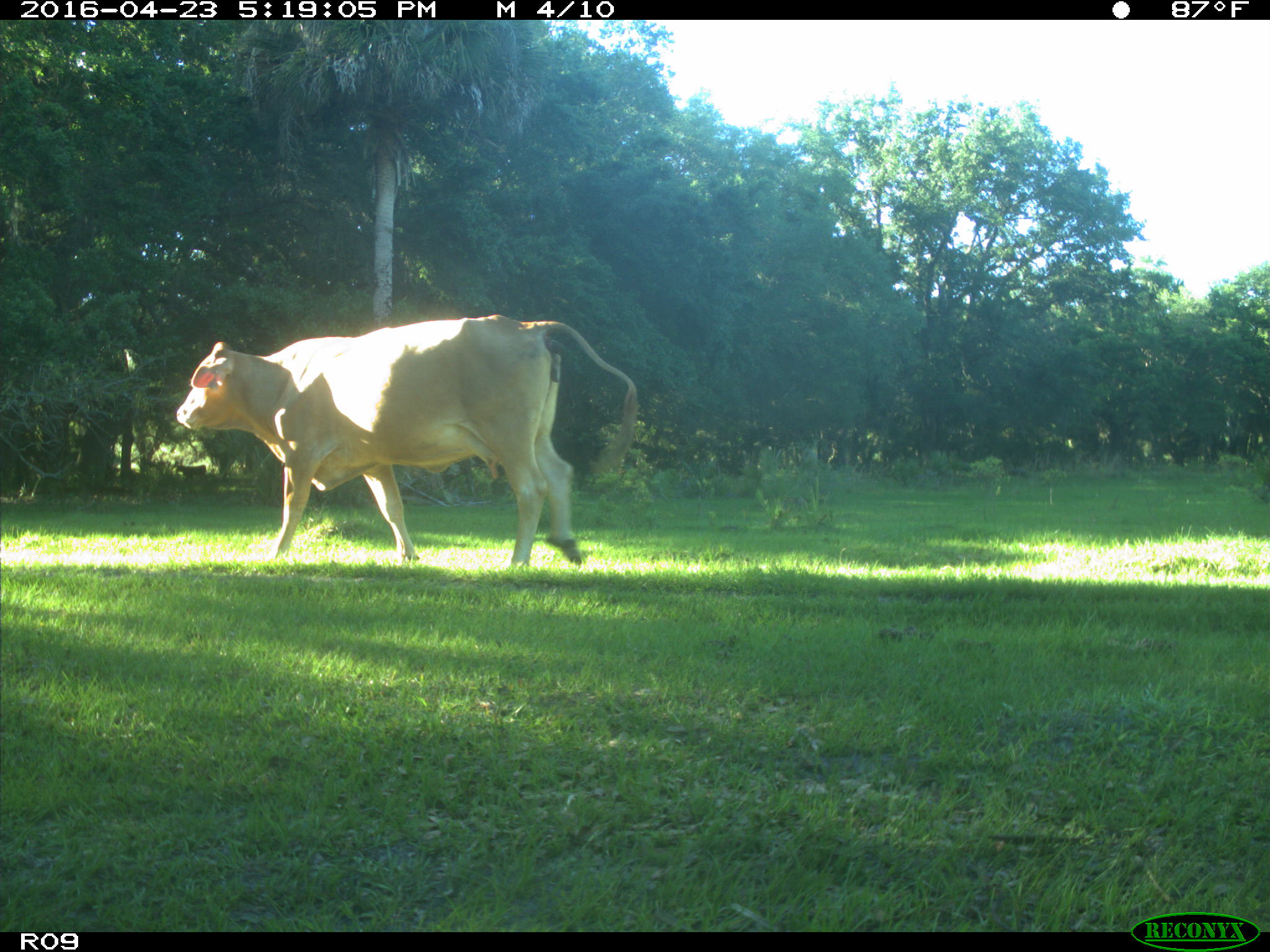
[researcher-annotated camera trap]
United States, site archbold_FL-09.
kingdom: Animalia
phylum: Chordata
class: Mammalia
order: Artiodactyla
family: Bovidae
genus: Bos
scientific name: Bos taurus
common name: domestic cow